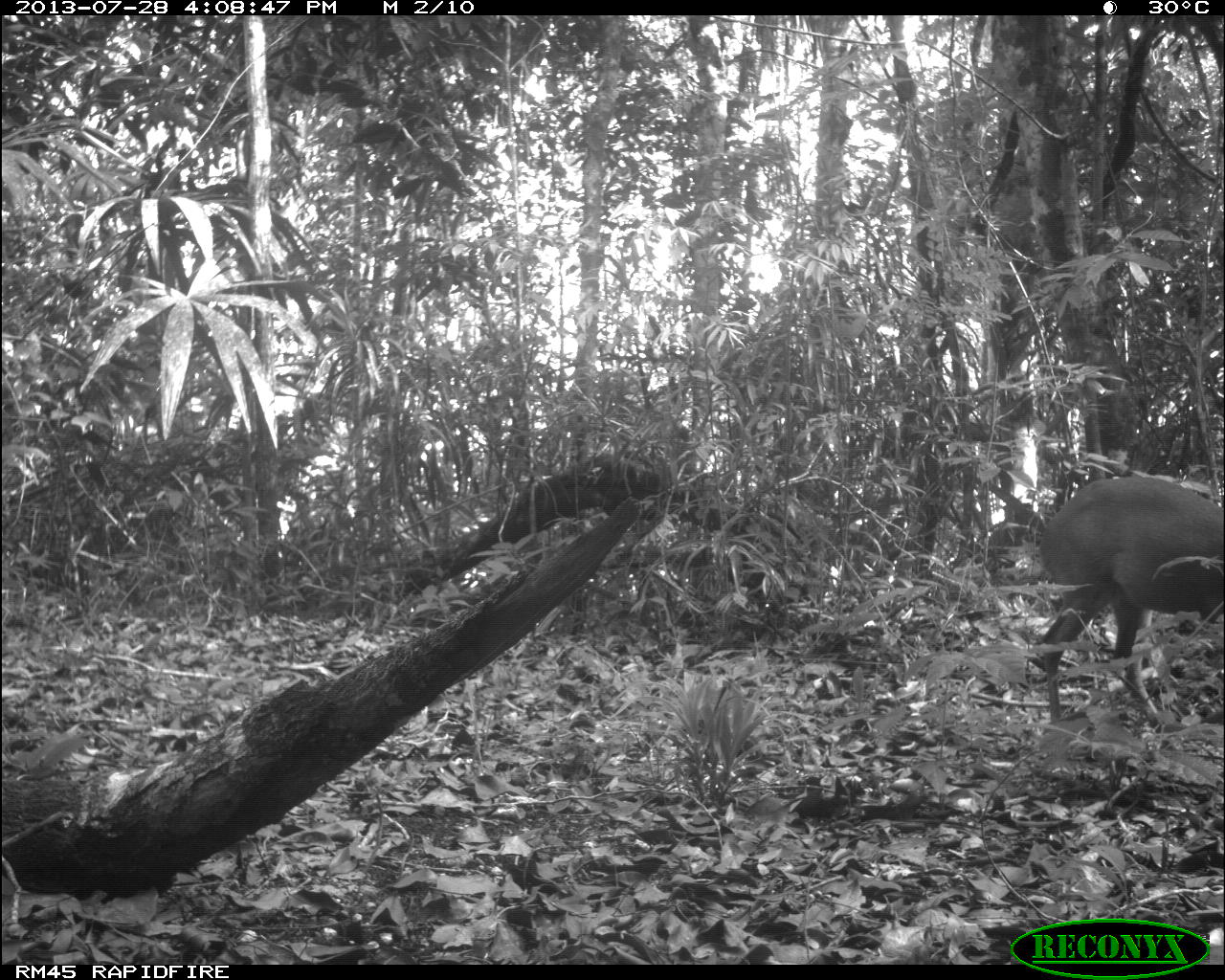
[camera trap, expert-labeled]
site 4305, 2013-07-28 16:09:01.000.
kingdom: Animalia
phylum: Chordata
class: Mammalia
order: Artiodactyla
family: Cervidae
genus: Mazama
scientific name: Mazama temama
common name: central american red brocket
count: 1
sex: male